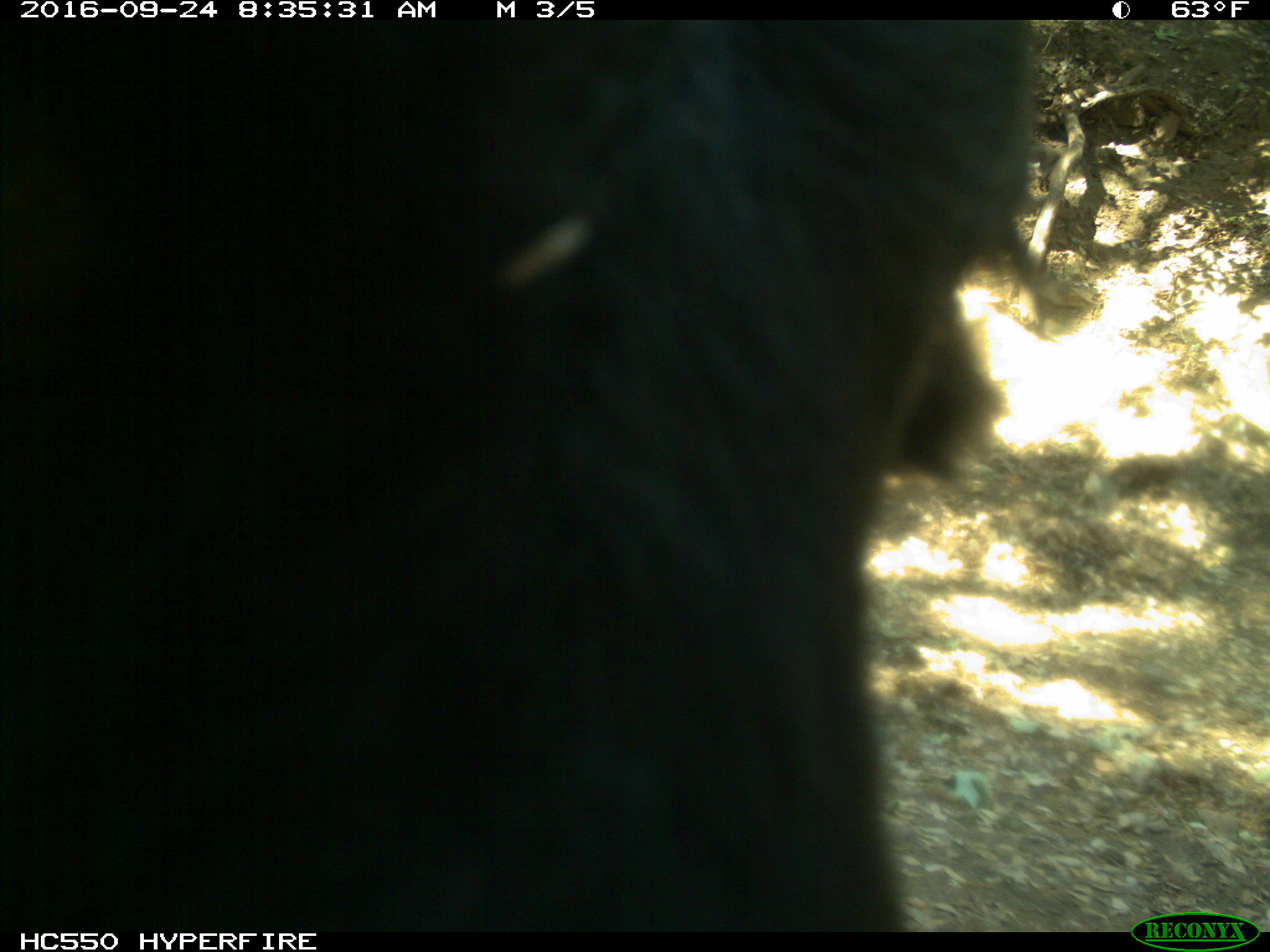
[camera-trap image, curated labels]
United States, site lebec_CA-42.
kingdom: Animalia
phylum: Chordata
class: Mammalia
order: Artiodactyla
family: Bovidae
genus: Bos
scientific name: Bos taurus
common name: domestic cow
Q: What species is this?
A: Bos taurus (domestic cow).